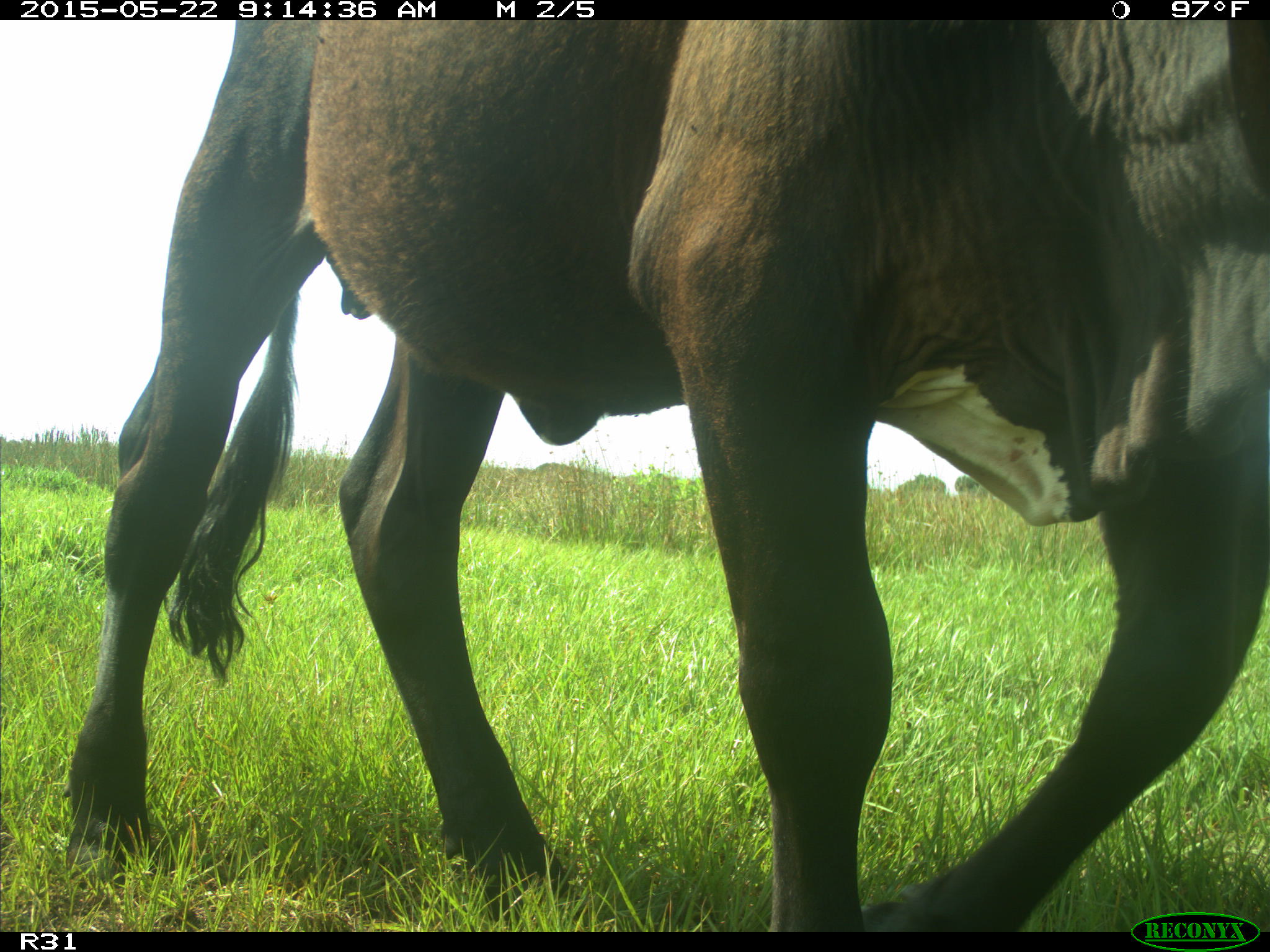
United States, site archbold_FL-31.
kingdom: Animalia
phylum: Chordata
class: Mammalia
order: Artiodactyla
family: Bovidae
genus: Bos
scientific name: Bos taurus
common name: domestic cow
Bos taurus (domestic cow).